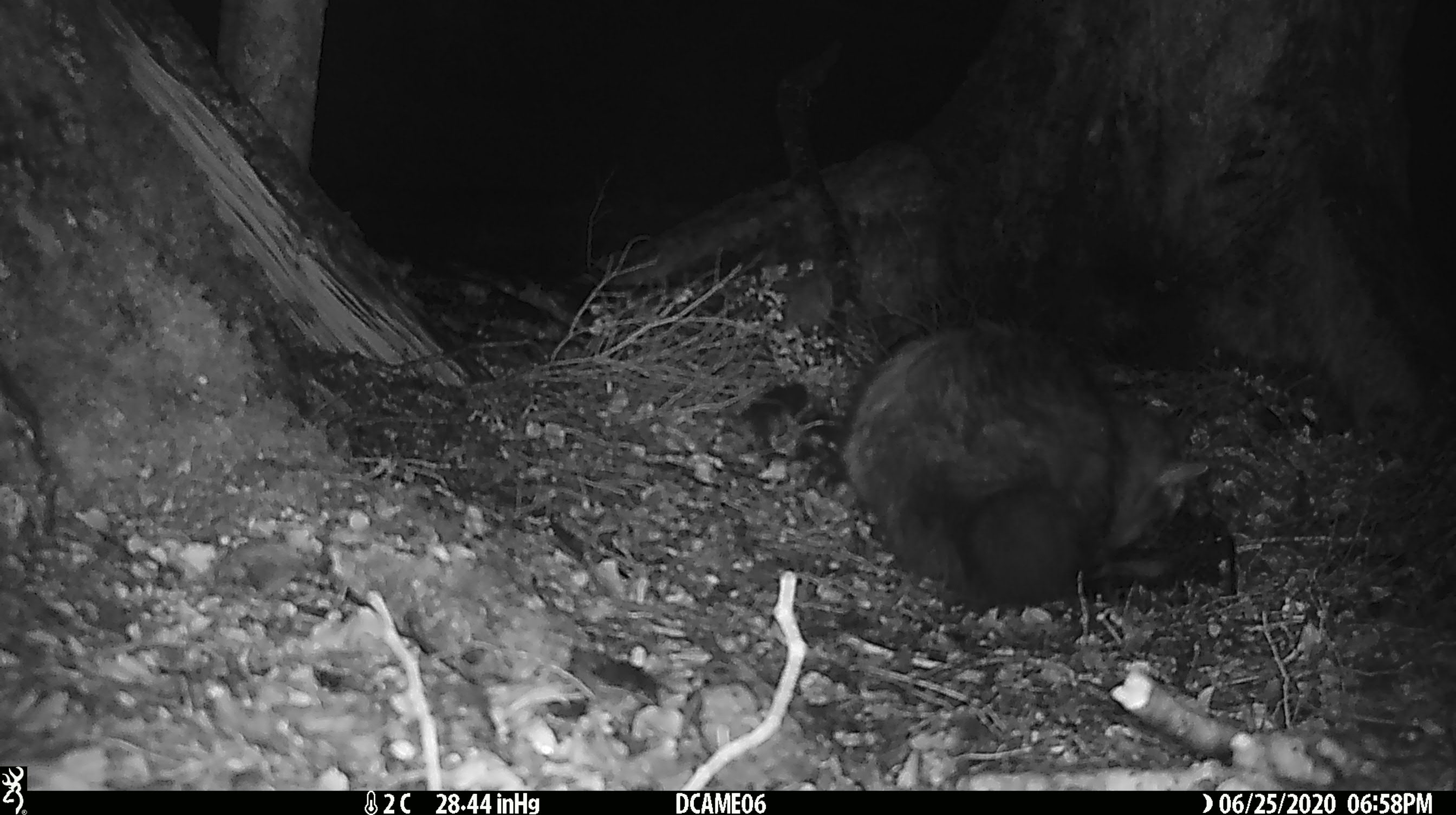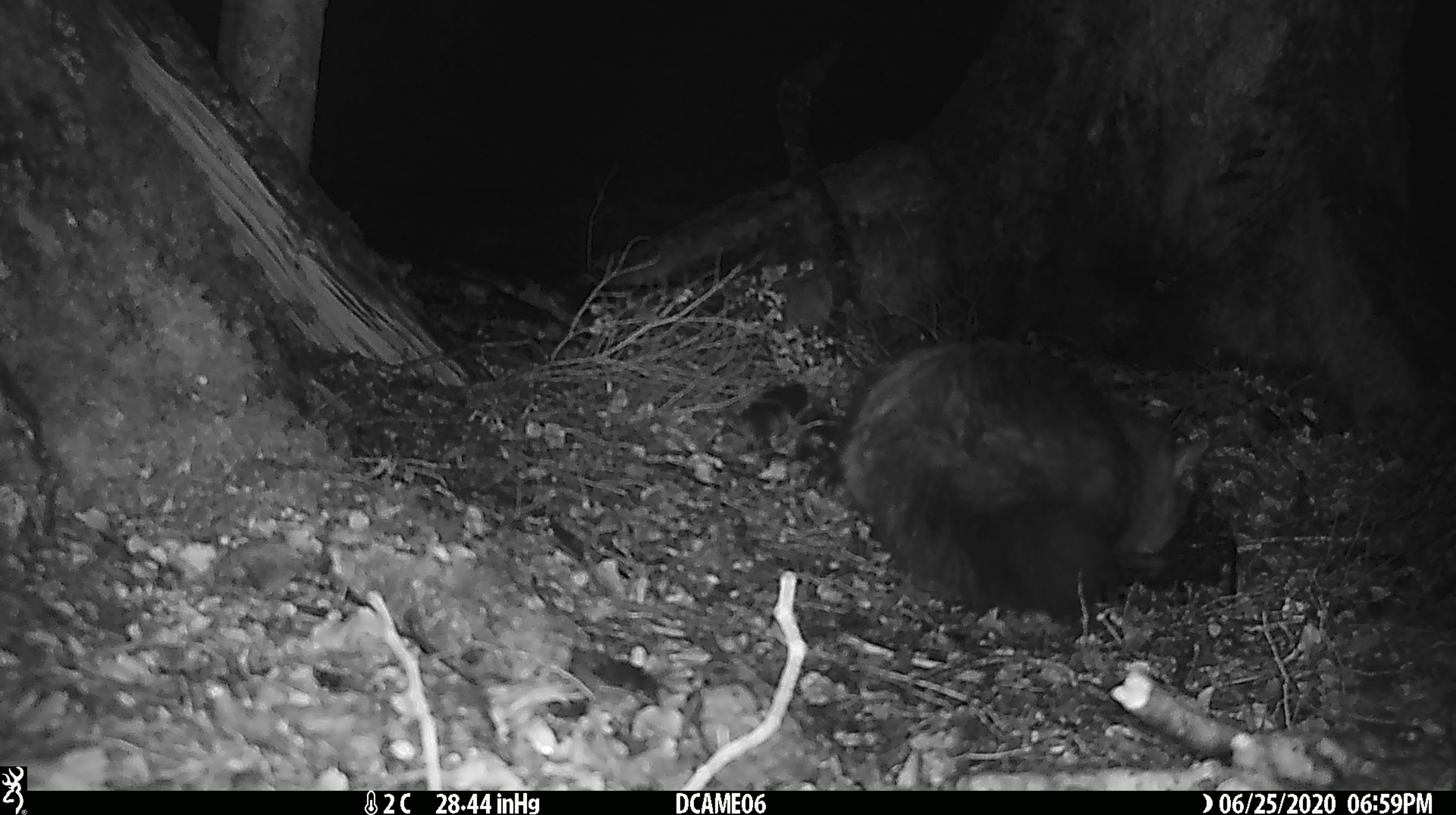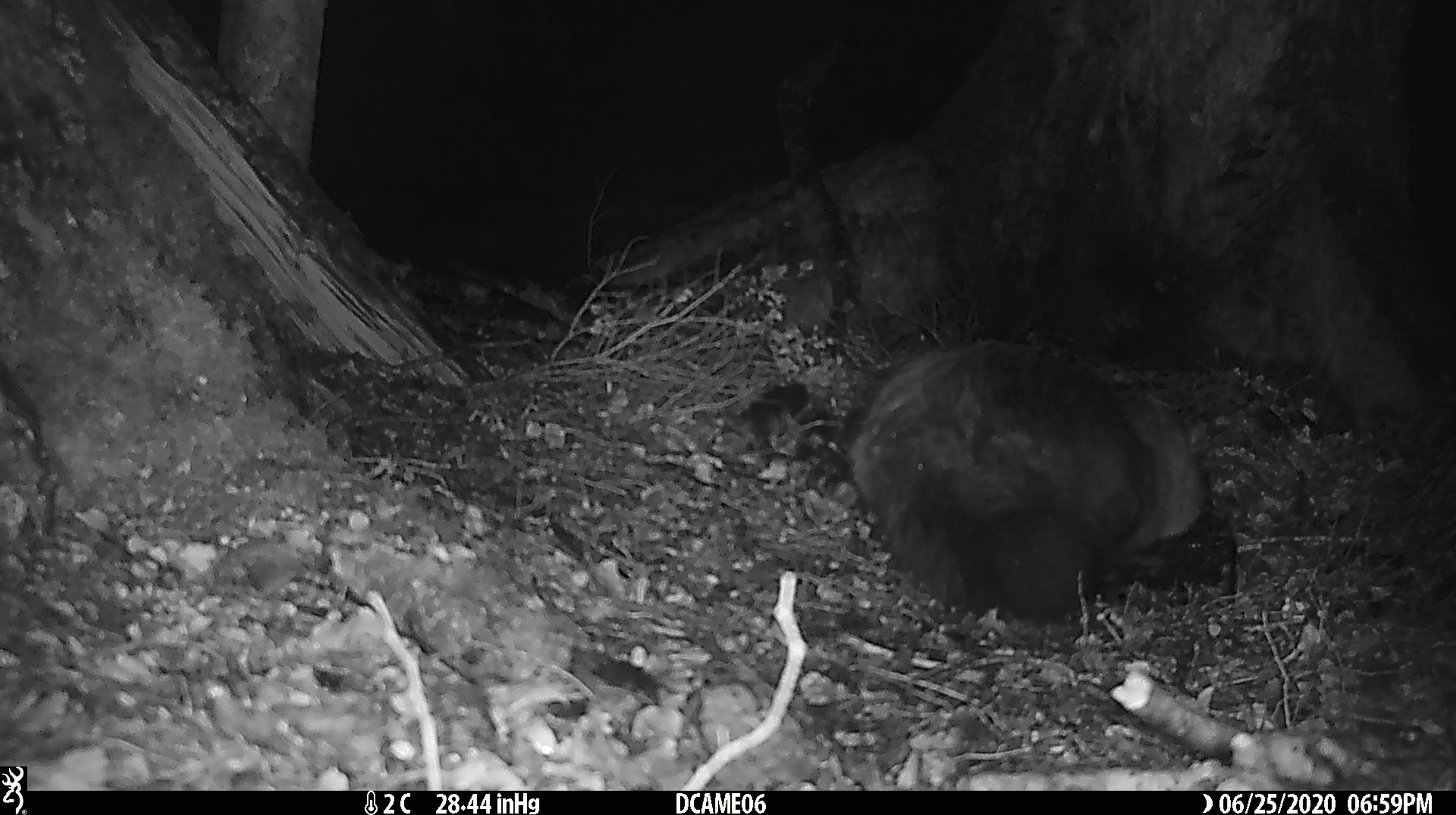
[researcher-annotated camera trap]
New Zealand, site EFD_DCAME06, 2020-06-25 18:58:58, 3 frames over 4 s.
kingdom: Animalia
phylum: Chordata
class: Mammalia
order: Carnivora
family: Felidae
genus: Felis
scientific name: Felis catus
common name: domestic cat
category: cat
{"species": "cat (domestic cat) (Felis catus)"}